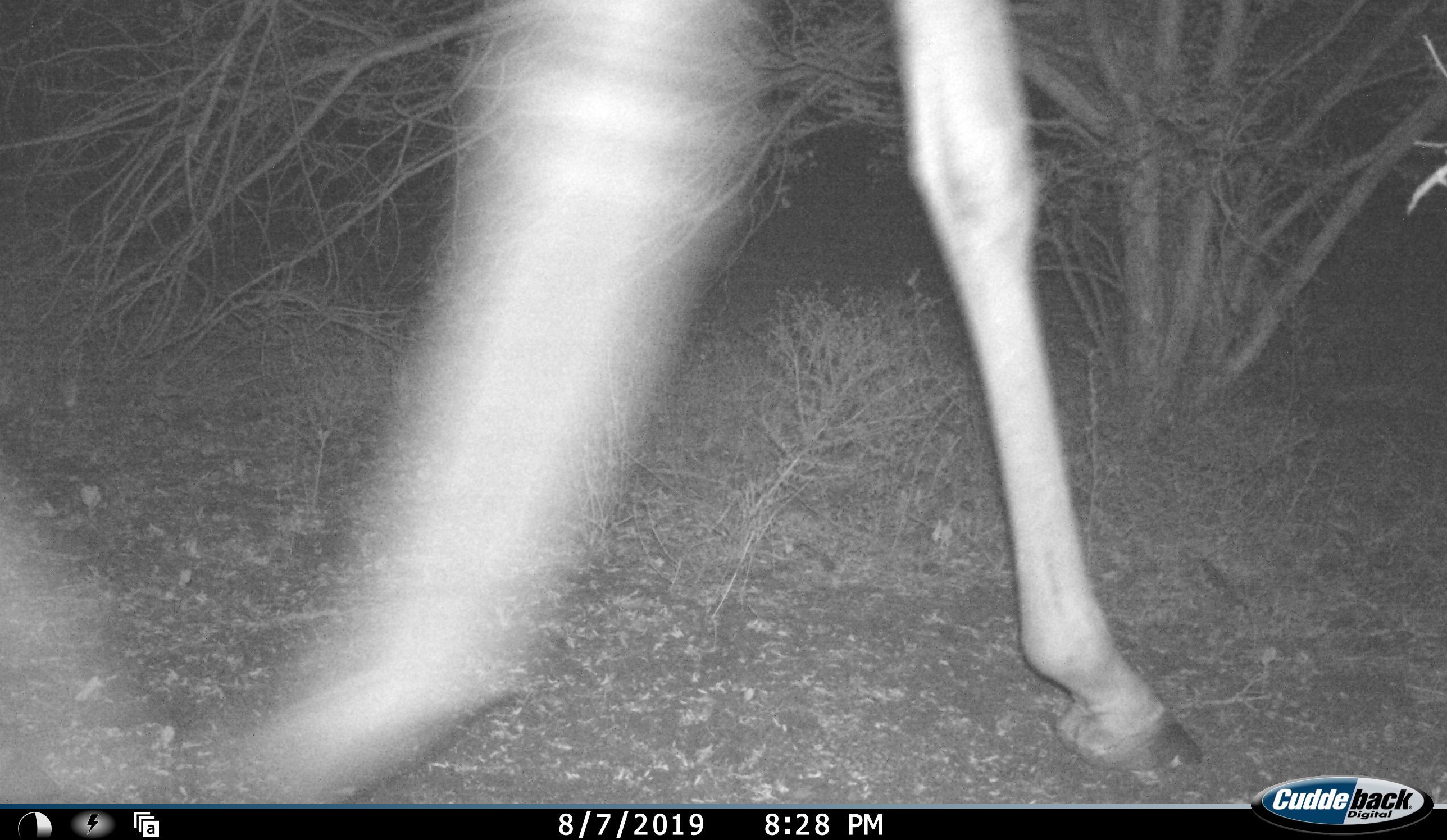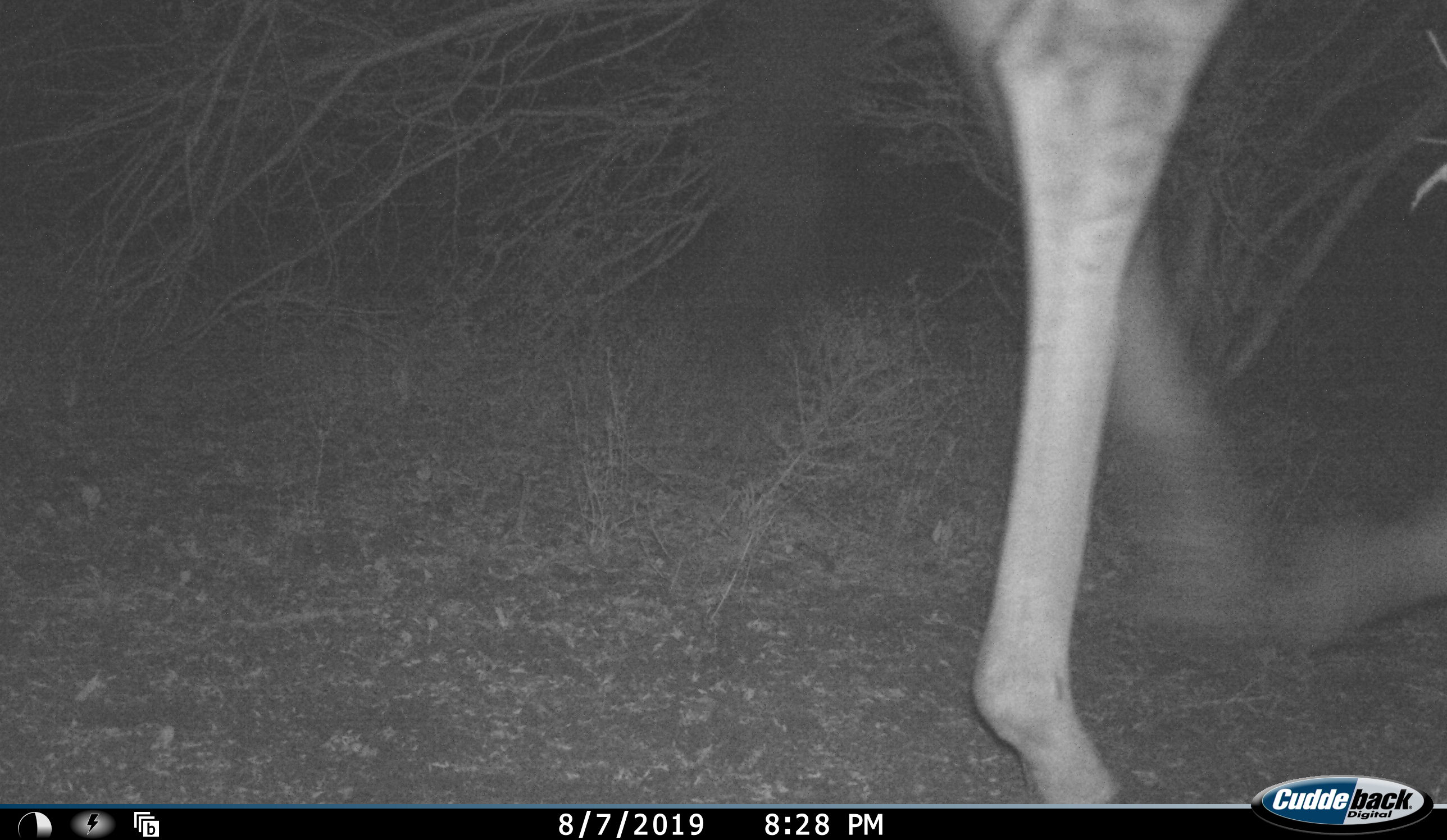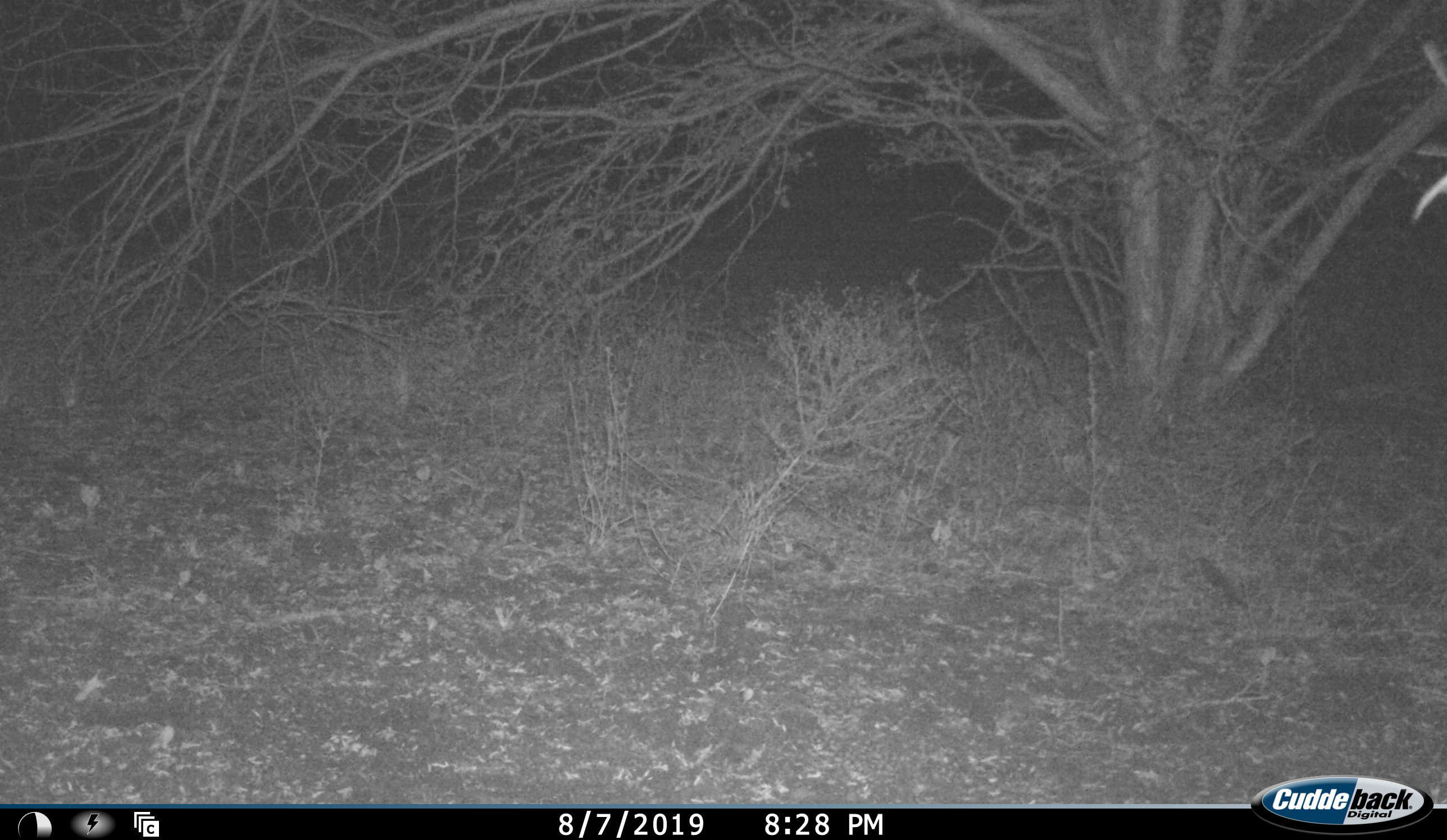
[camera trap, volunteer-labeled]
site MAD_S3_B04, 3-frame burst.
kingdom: Animalia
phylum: Chordata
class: Mammalia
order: Artiodactyla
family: Giraffidae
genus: Giraffa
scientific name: Giraffa camelopardalis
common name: giraffe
Giraffe (Giraffa camelopardalis), count 1. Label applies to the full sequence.